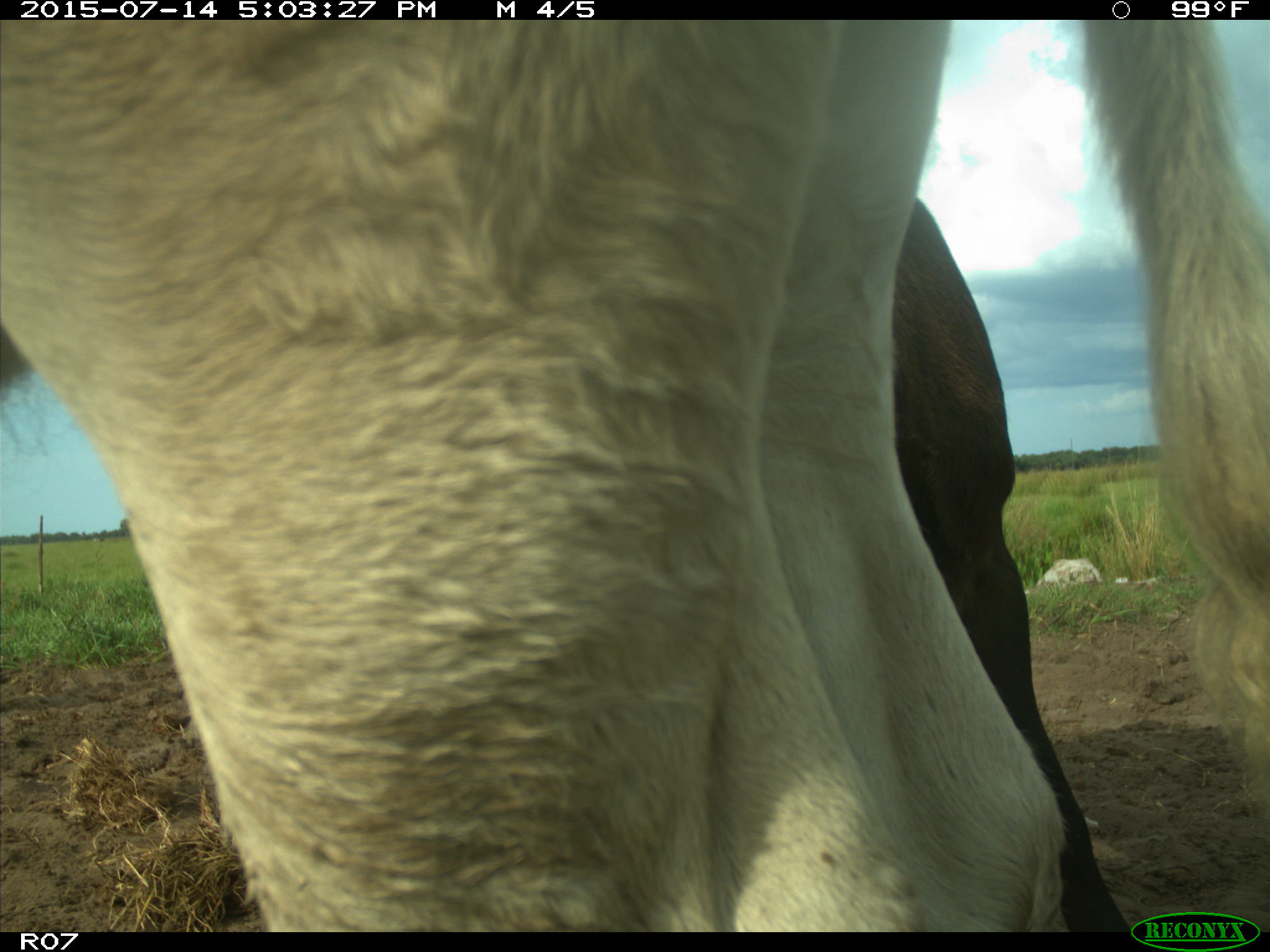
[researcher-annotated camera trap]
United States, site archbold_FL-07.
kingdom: Animalia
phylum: Chordata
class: Mammalia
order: Artiodactyla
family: Bovidae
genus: Bos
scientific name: Bos taurus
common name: domestic cow